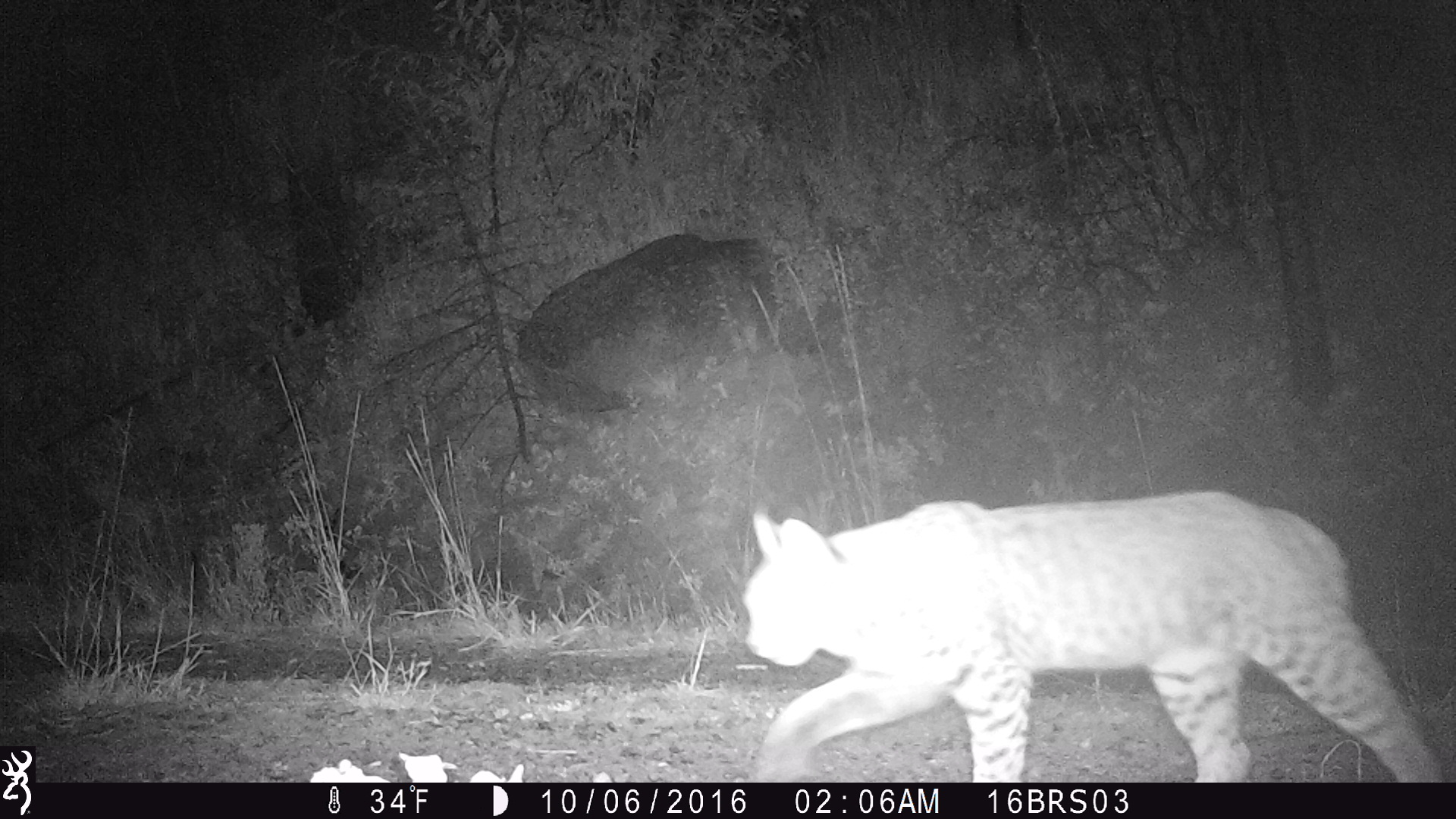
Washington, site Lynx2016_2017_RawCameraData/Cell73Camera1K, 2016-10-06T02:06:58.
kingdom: Animalia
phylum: Chordata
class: Mammalia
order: Carnivora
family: Felidae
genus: Lynx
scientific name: Lynx rufus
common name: bobcat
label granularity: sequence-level